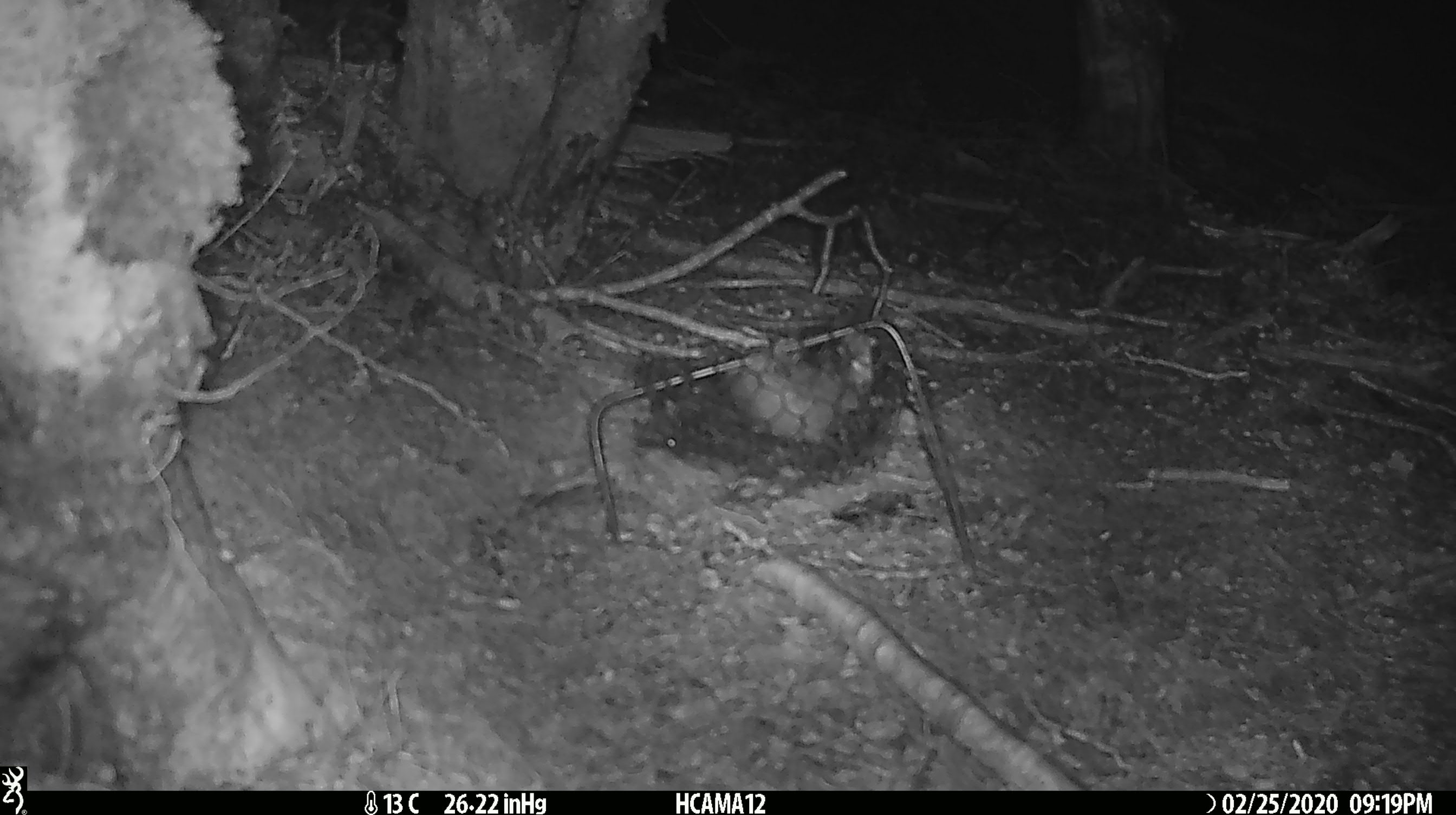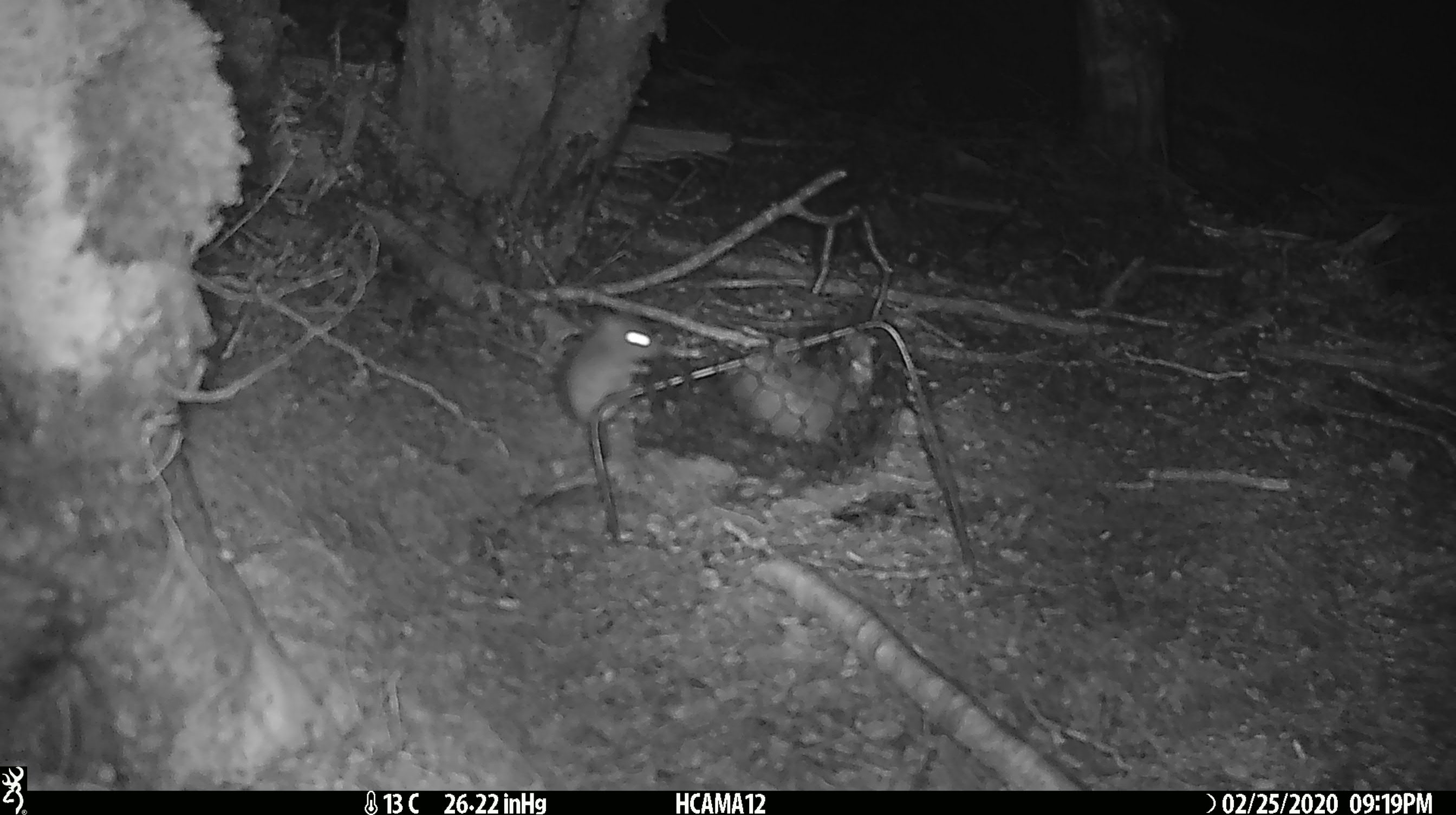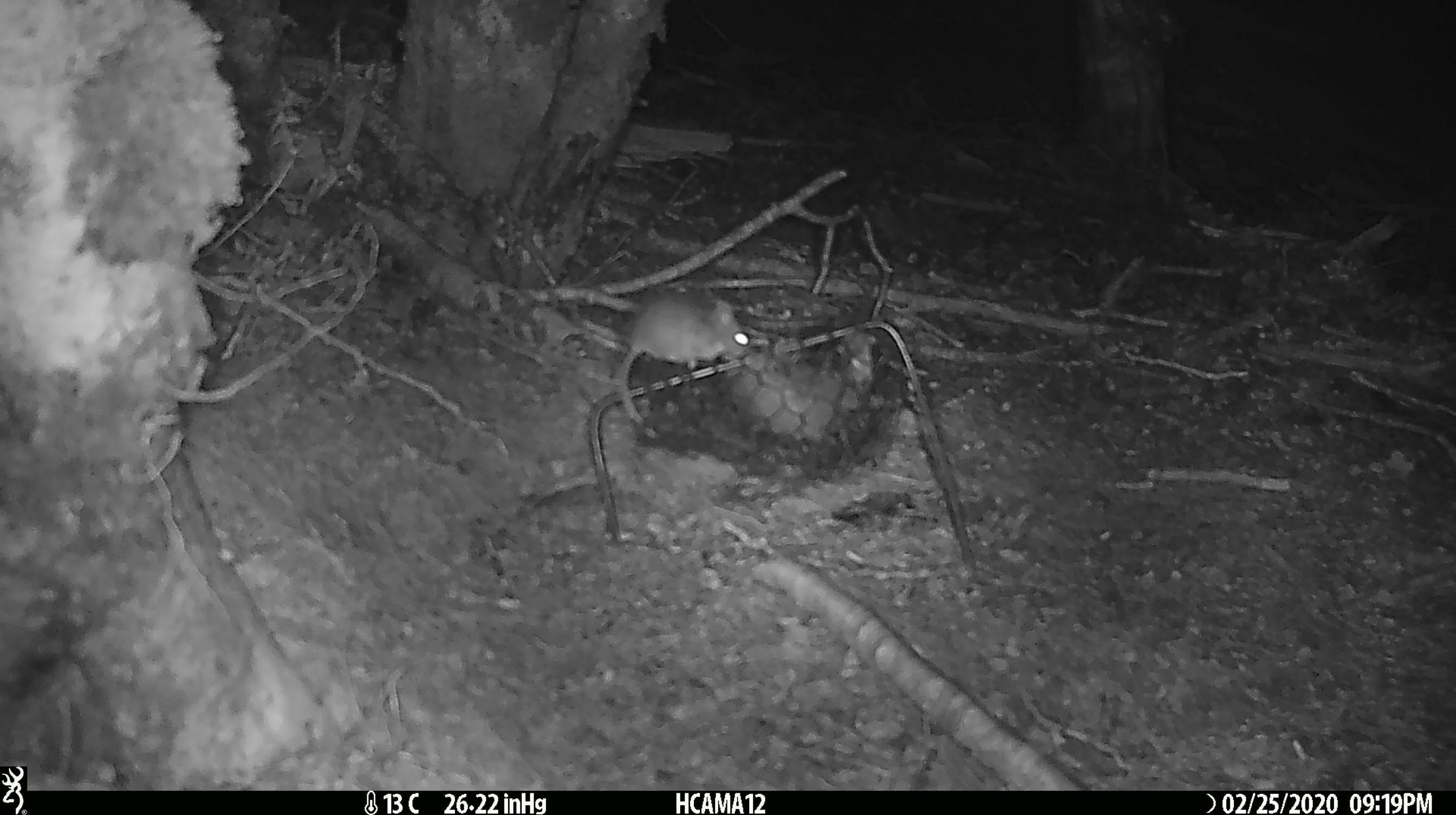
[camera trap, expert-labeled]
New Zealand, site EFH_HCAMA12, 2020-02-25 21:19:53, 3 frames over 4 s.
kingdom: Animalia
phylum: Chordata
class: Mammalia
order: Rodentia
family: Muridae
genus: Mus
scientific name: Mus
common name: mouse